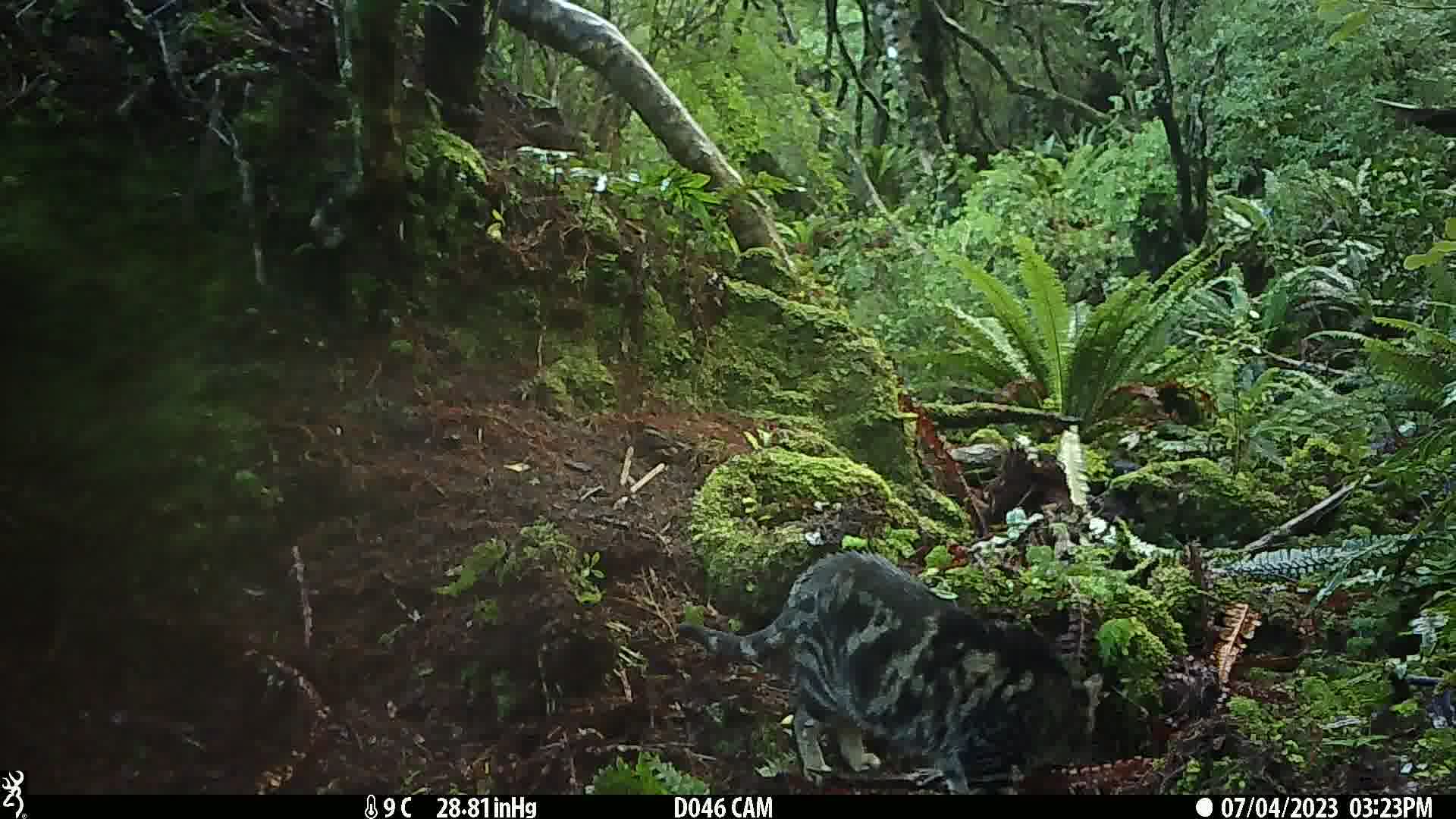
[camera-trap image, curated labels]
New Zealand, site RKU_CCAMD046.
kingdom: Animalia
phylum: Chordata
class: Mammalia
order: Carnivora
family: Felidae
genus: Felis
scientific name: Felis catus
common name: domestic cat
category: cat